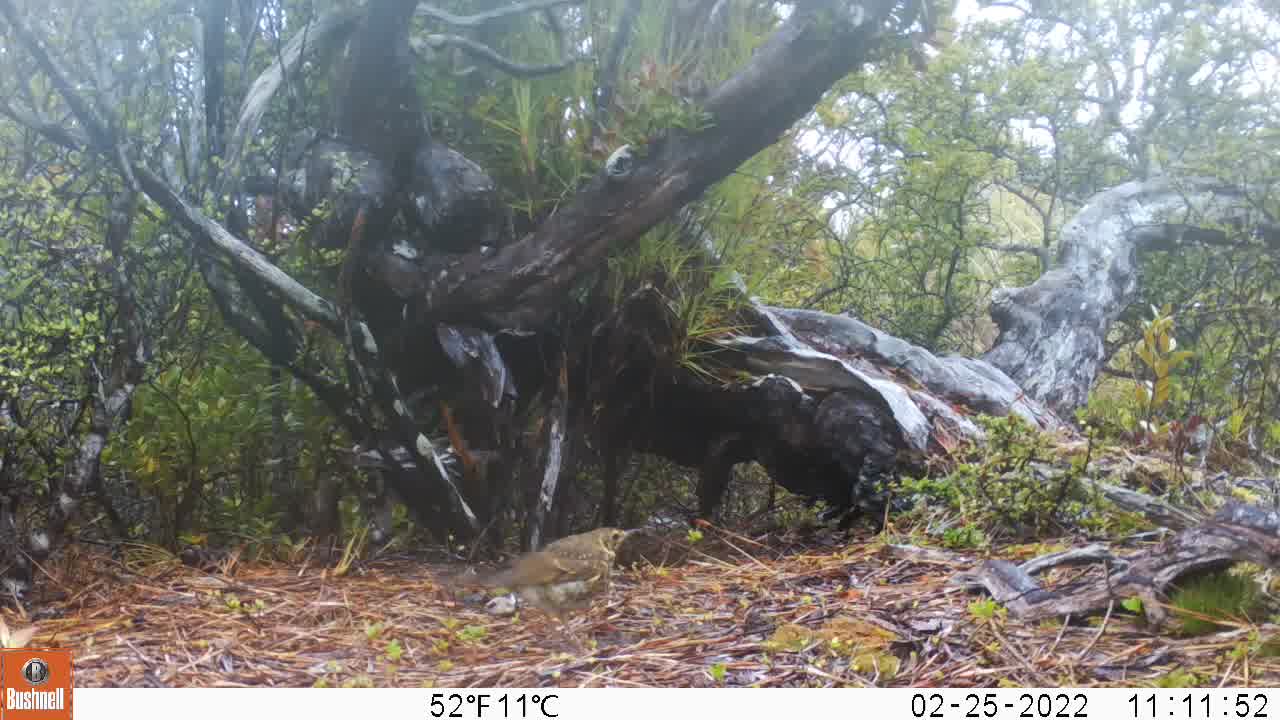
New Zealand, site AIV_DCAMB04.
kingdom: Animalia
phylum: Chordata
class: Aves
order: Passeriformes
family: Turdidae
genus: Turdus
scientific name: Turdus philomelos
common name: song thrush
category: thrush